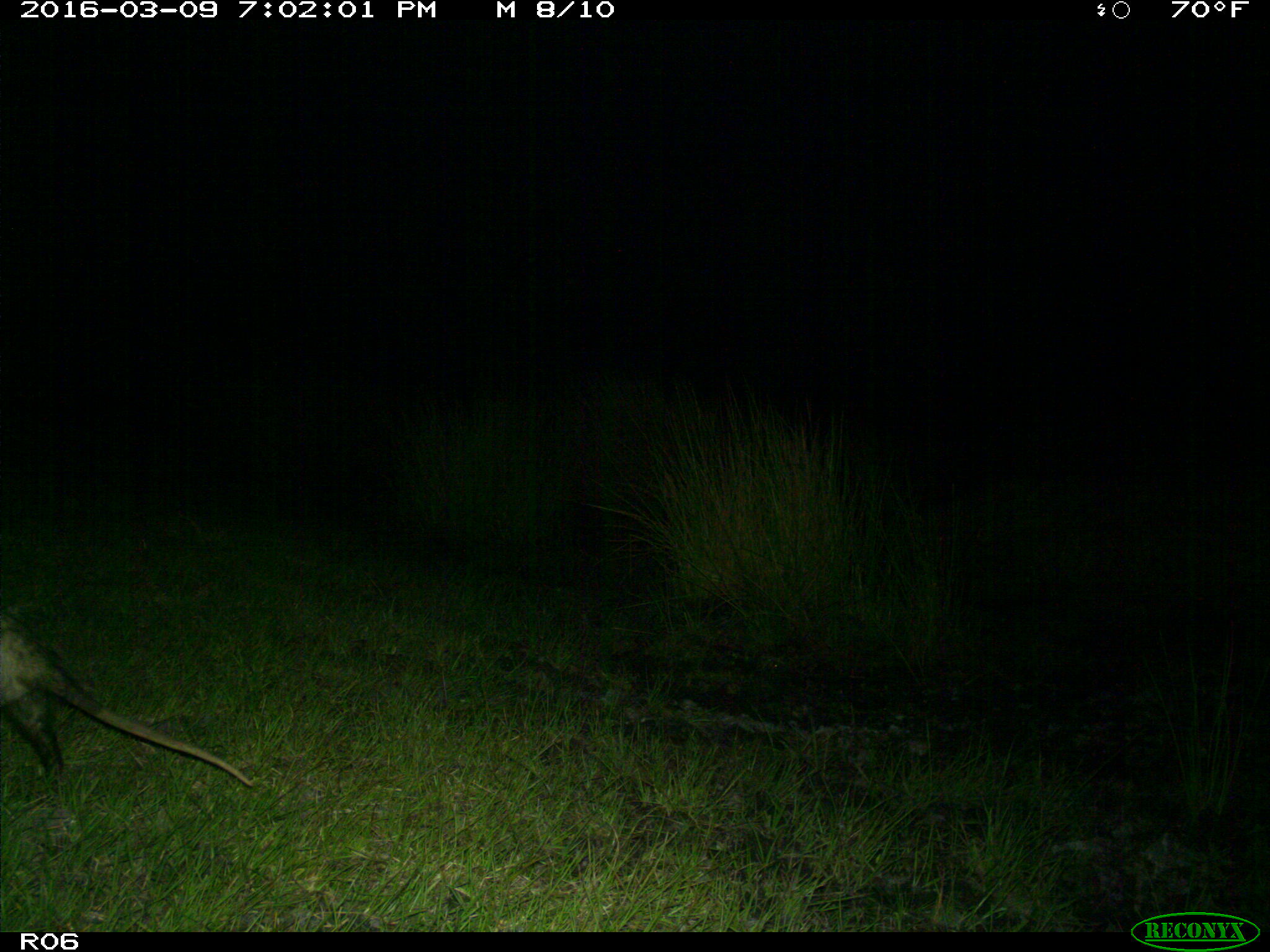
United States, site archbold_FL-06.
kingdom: Animalia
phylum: Chordata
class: Mammalia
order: Didelphimorphia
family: Didelphidae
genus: Didelphis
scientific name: Didelphis virginiana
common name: virginia opossum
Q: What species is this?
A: Didelphis virginiana (virginia opossum).